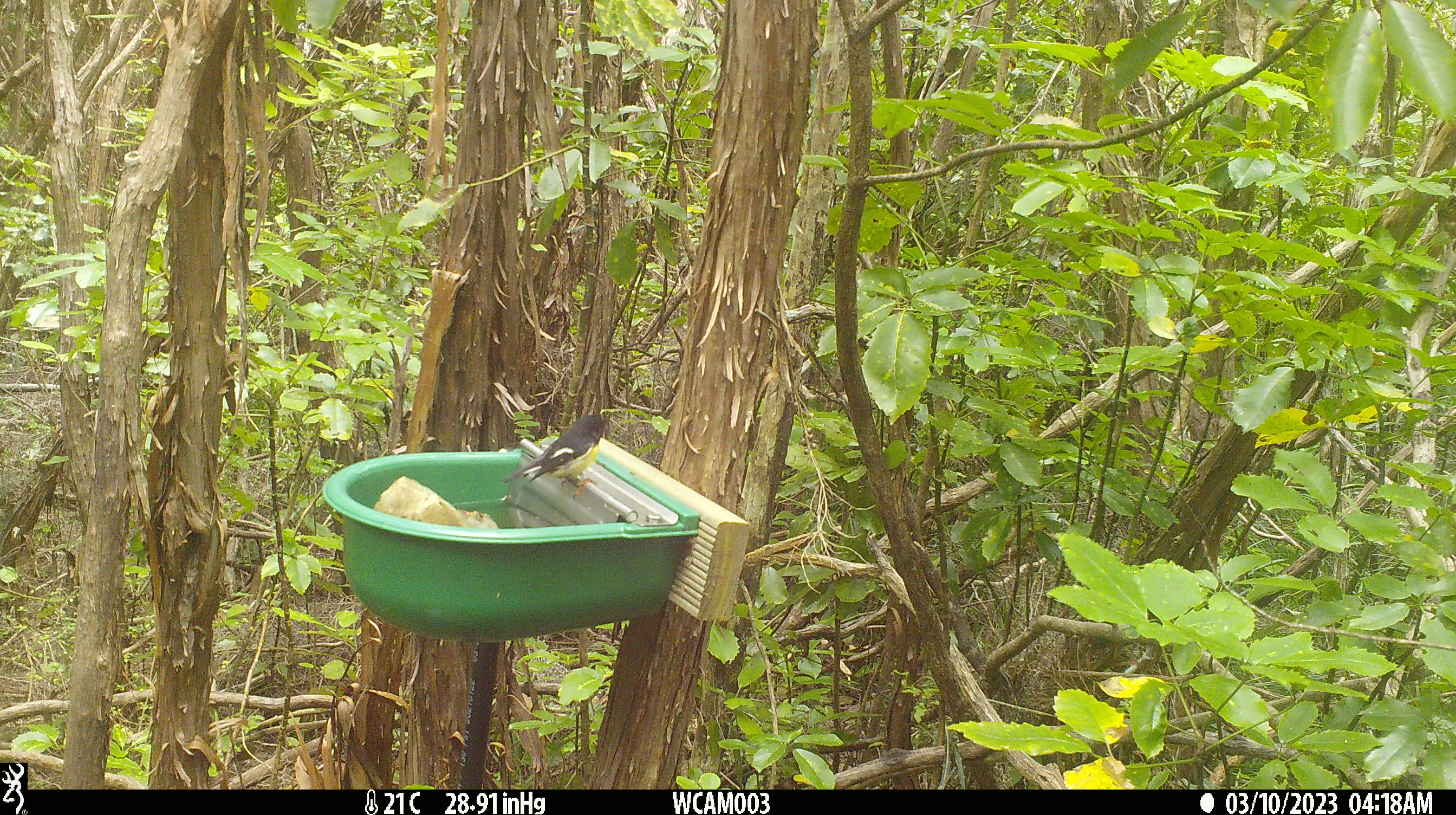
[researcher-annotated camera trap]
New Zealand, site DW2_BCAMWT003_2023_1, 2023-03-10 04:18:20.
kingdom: Animalia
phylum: Chordata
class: Aves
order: Passeriformes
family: Petroicidae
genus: Petroica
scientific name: Petroica macrocephala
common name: tomtit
Tomtit (Petroica macrocephala).